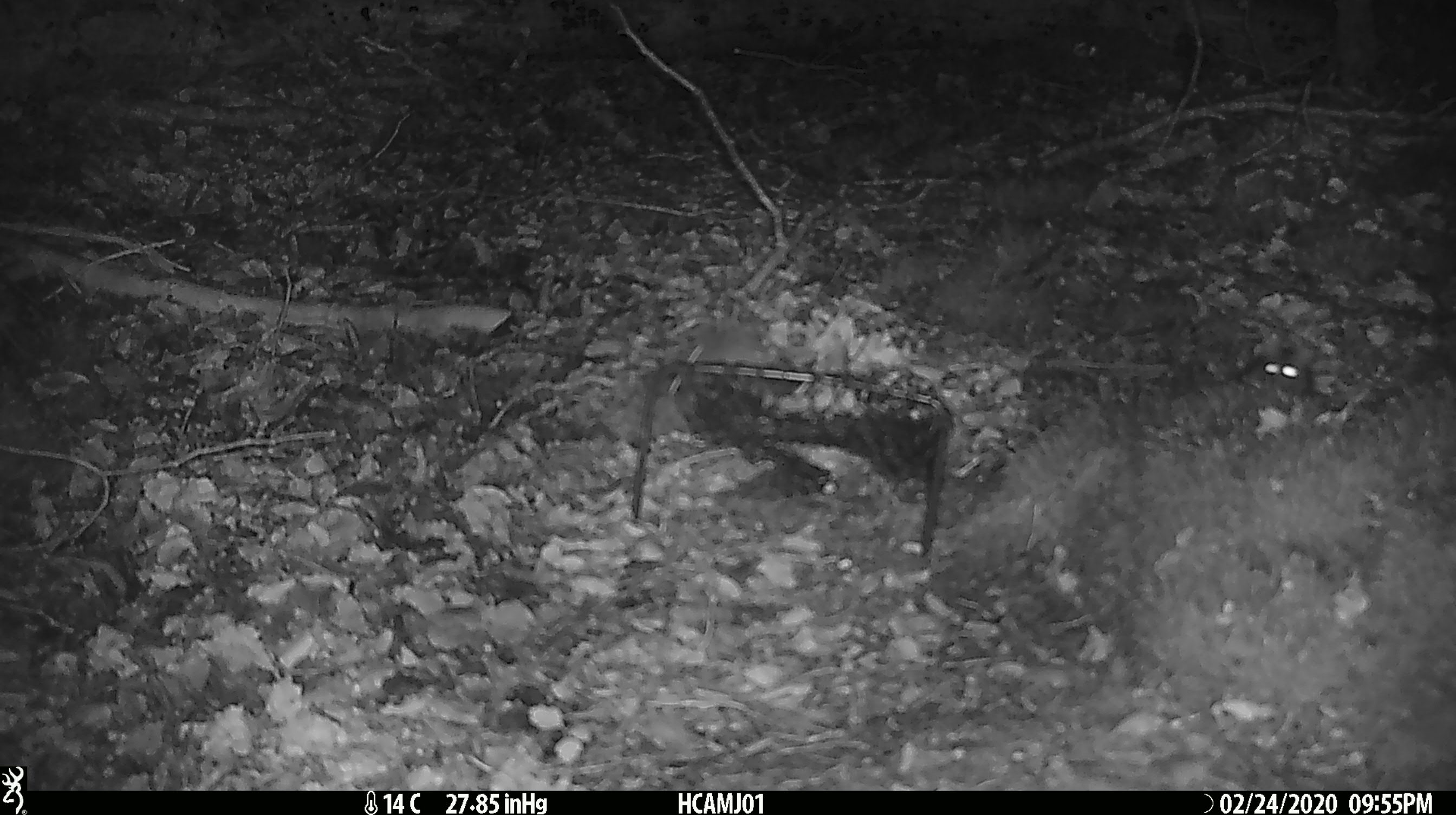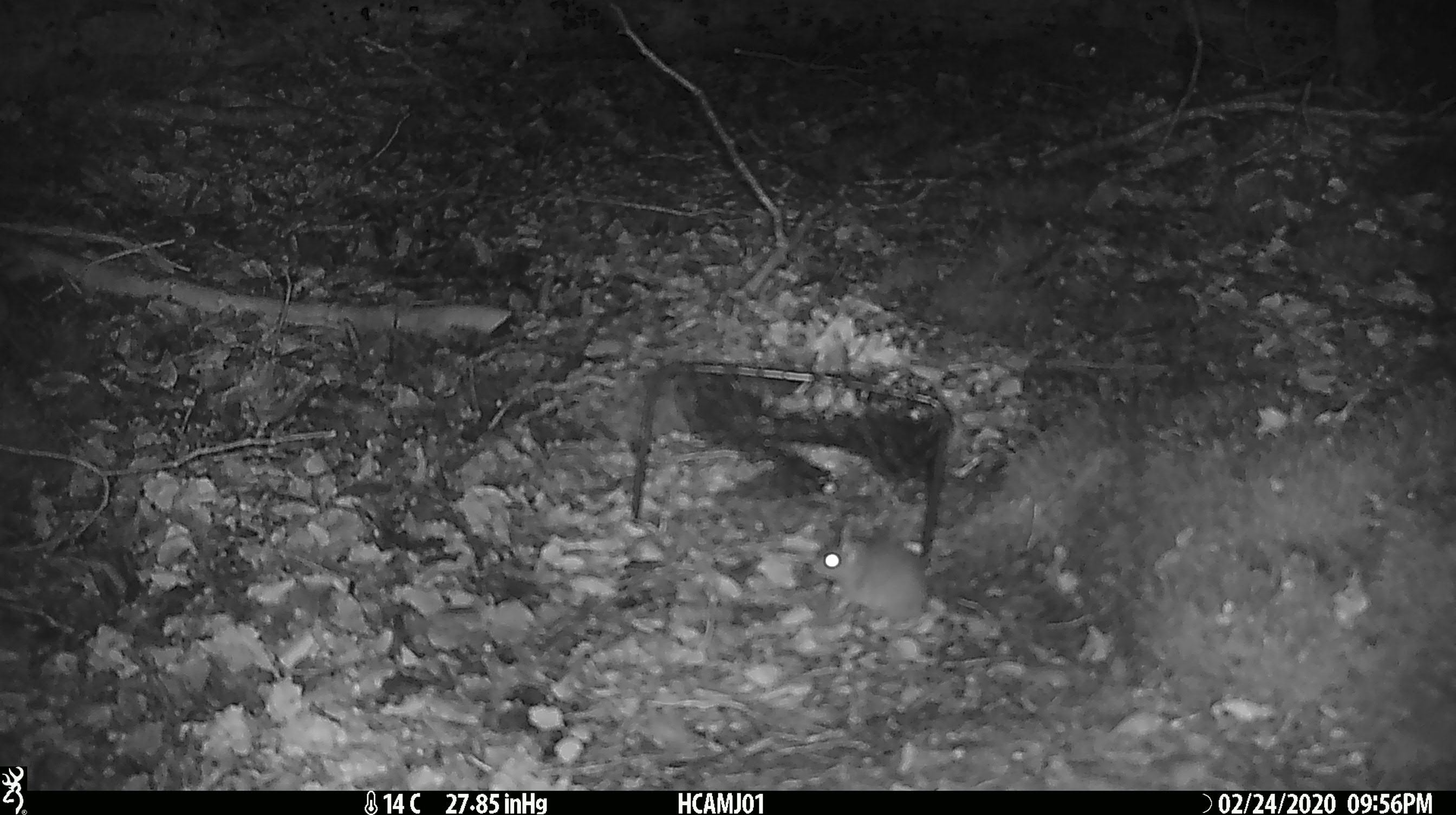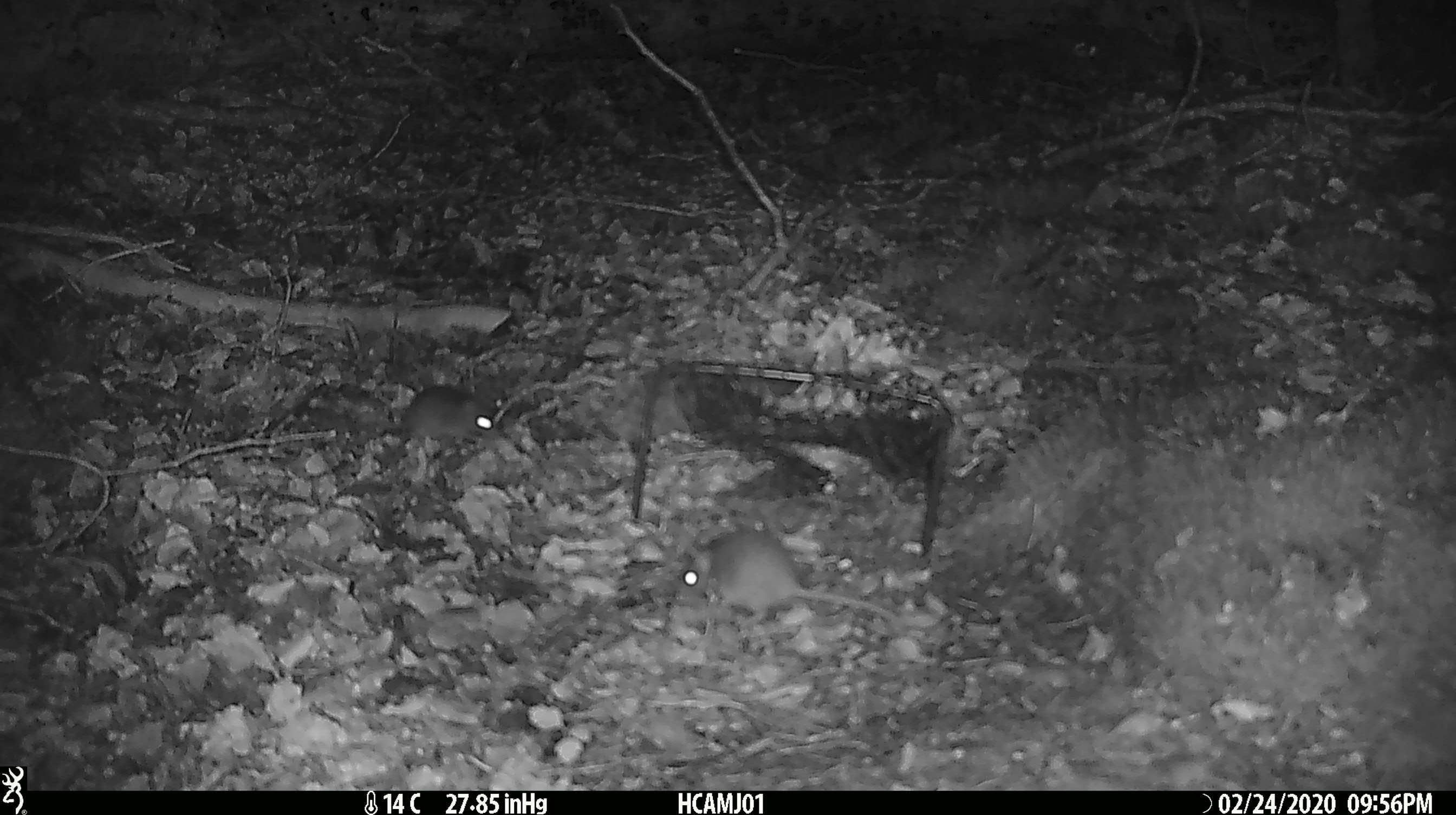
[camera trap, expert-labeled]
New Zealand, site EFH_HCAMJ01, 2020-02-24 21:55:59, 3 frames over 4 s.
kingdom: Animalia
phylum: Chordata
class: Mammalia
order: Rodentia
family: Muridae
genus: Mus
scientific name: Mus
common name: mouse